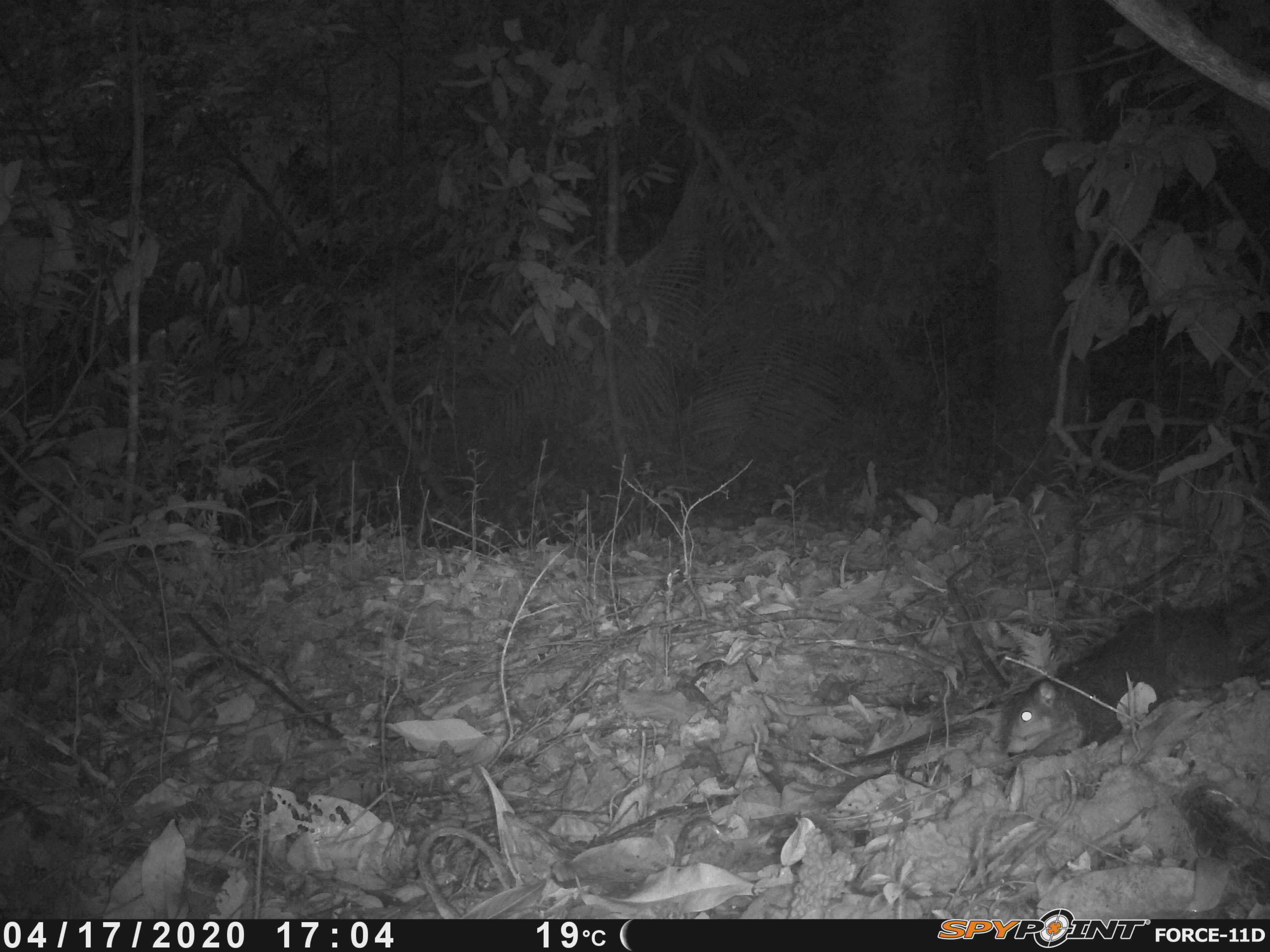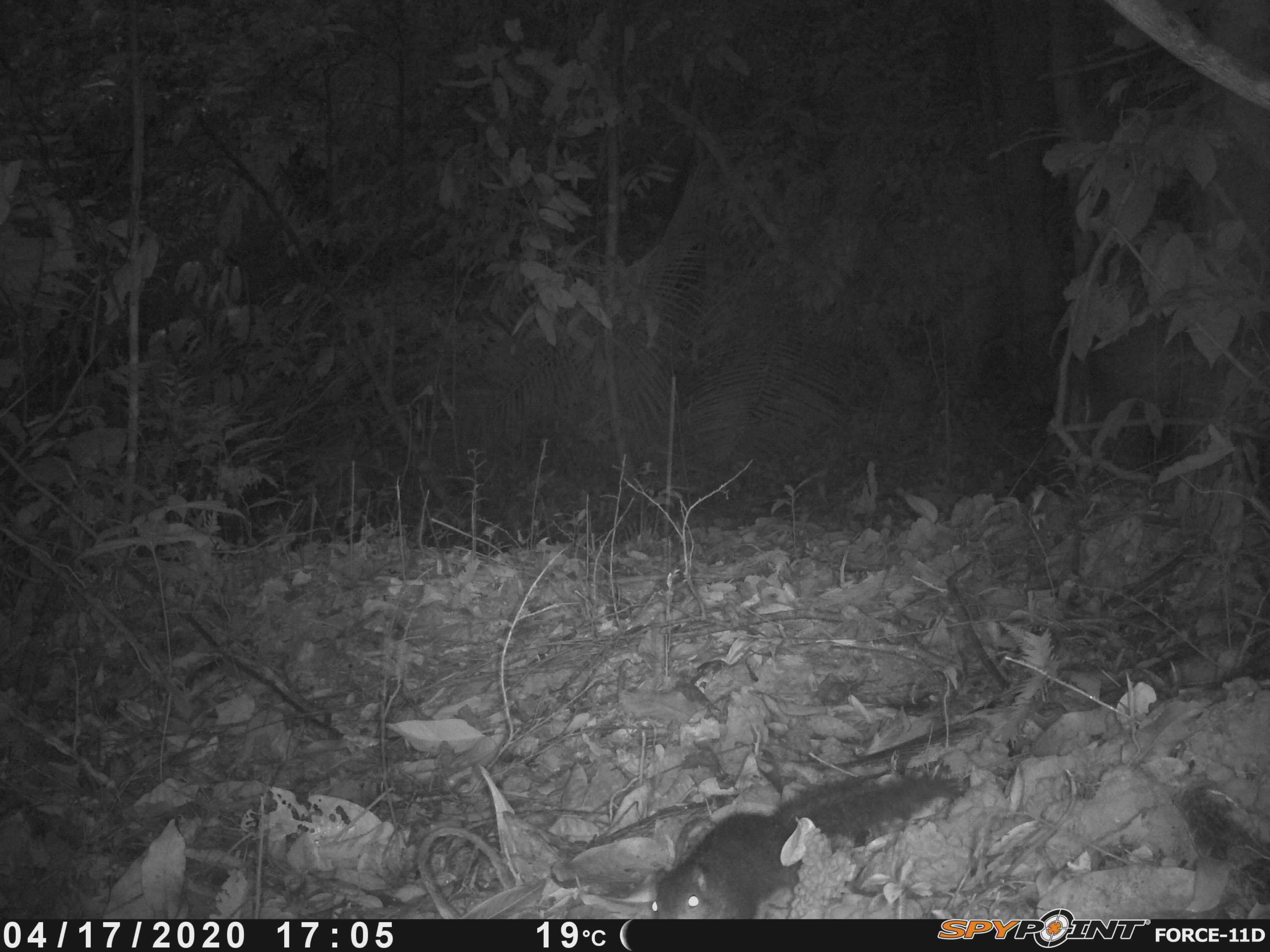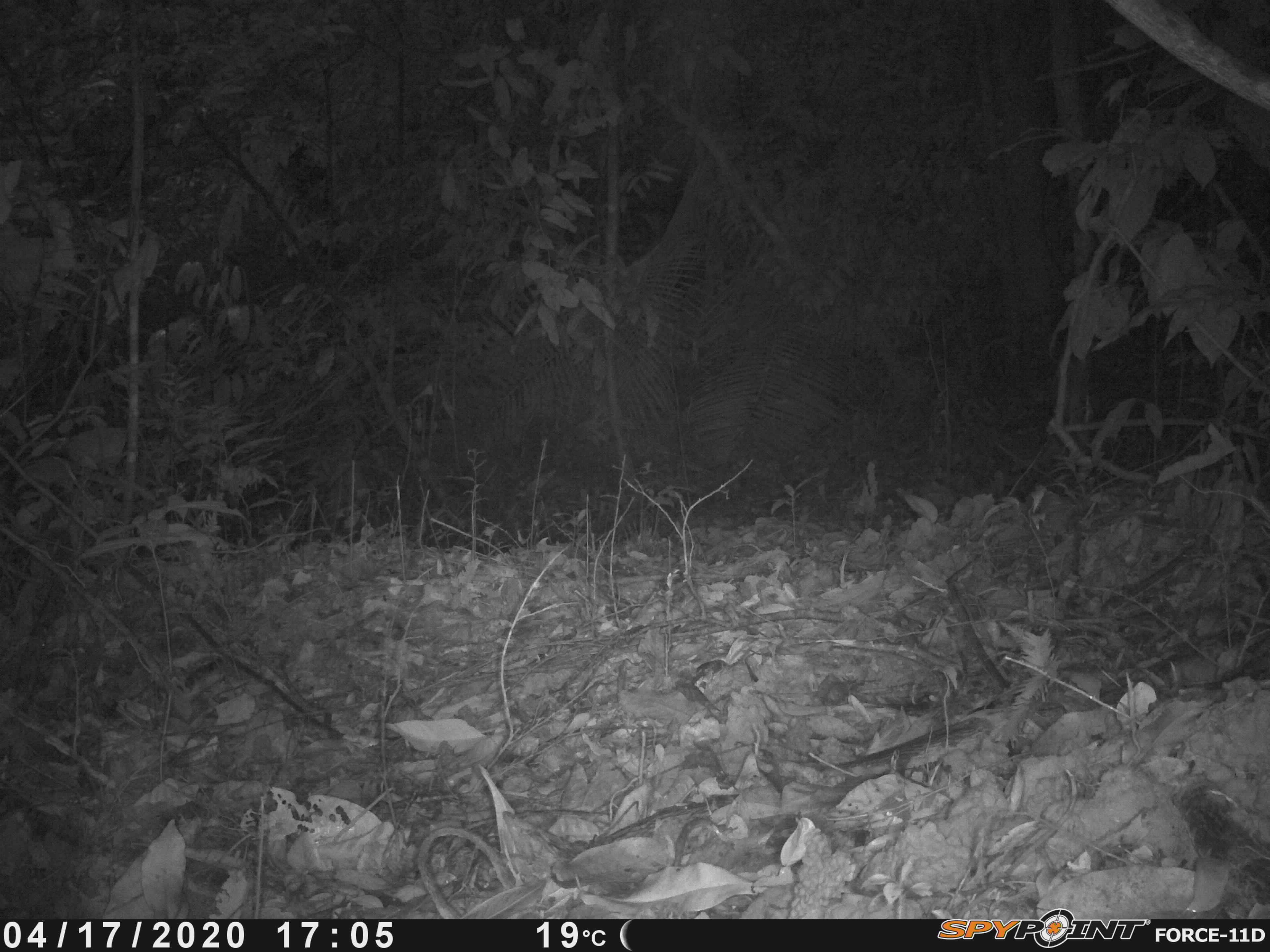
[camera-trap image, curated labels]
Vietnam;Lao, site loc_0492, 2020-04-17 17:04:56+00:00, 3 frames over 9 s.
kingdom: Animalia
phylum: Chordata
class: Mammalia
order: Rodentia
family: Sciuridae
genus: Dremomys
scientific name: Dremomys rufigenis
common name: red-cheeked squirrel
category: red cheeked squirrel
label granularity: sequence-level